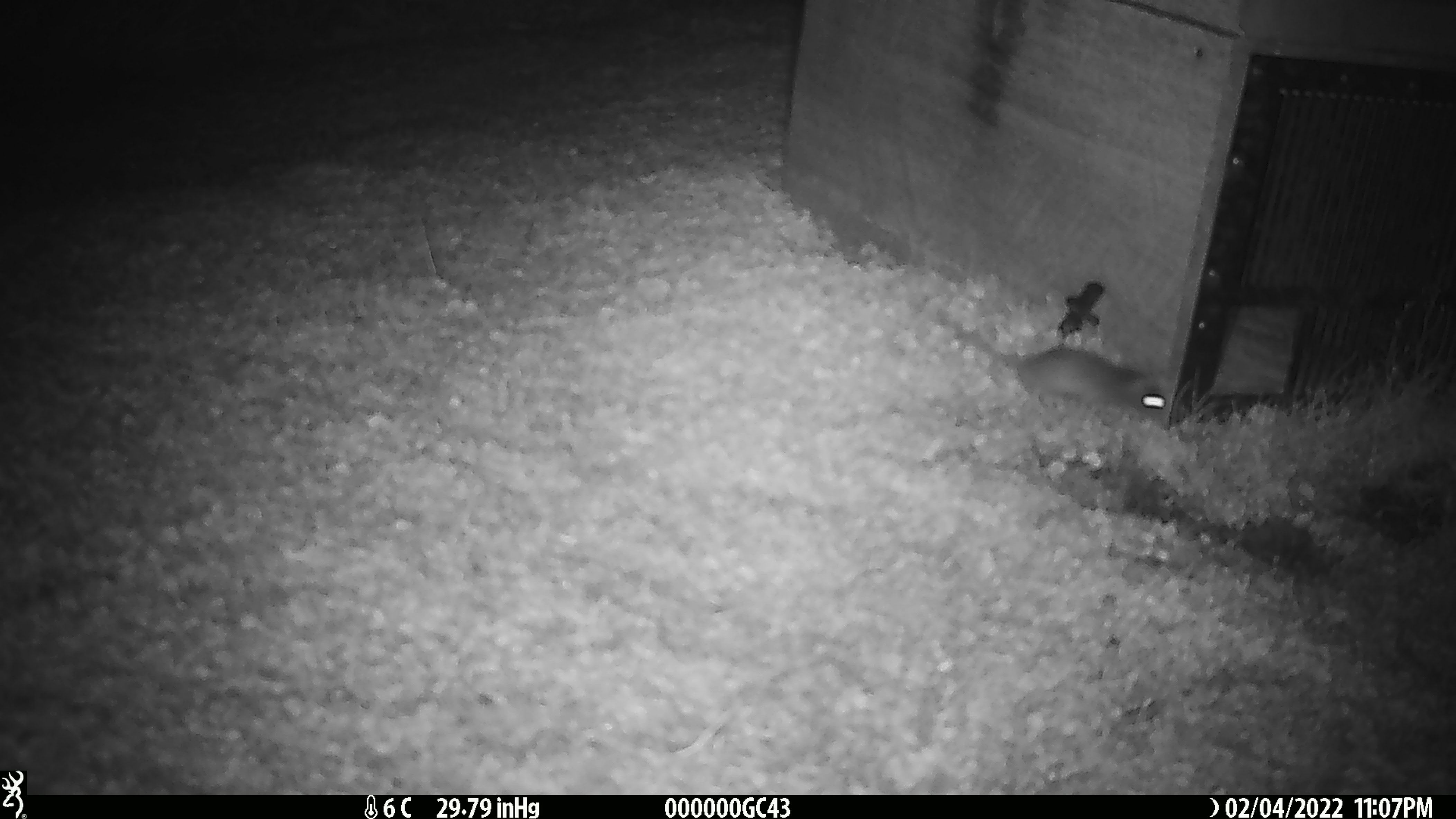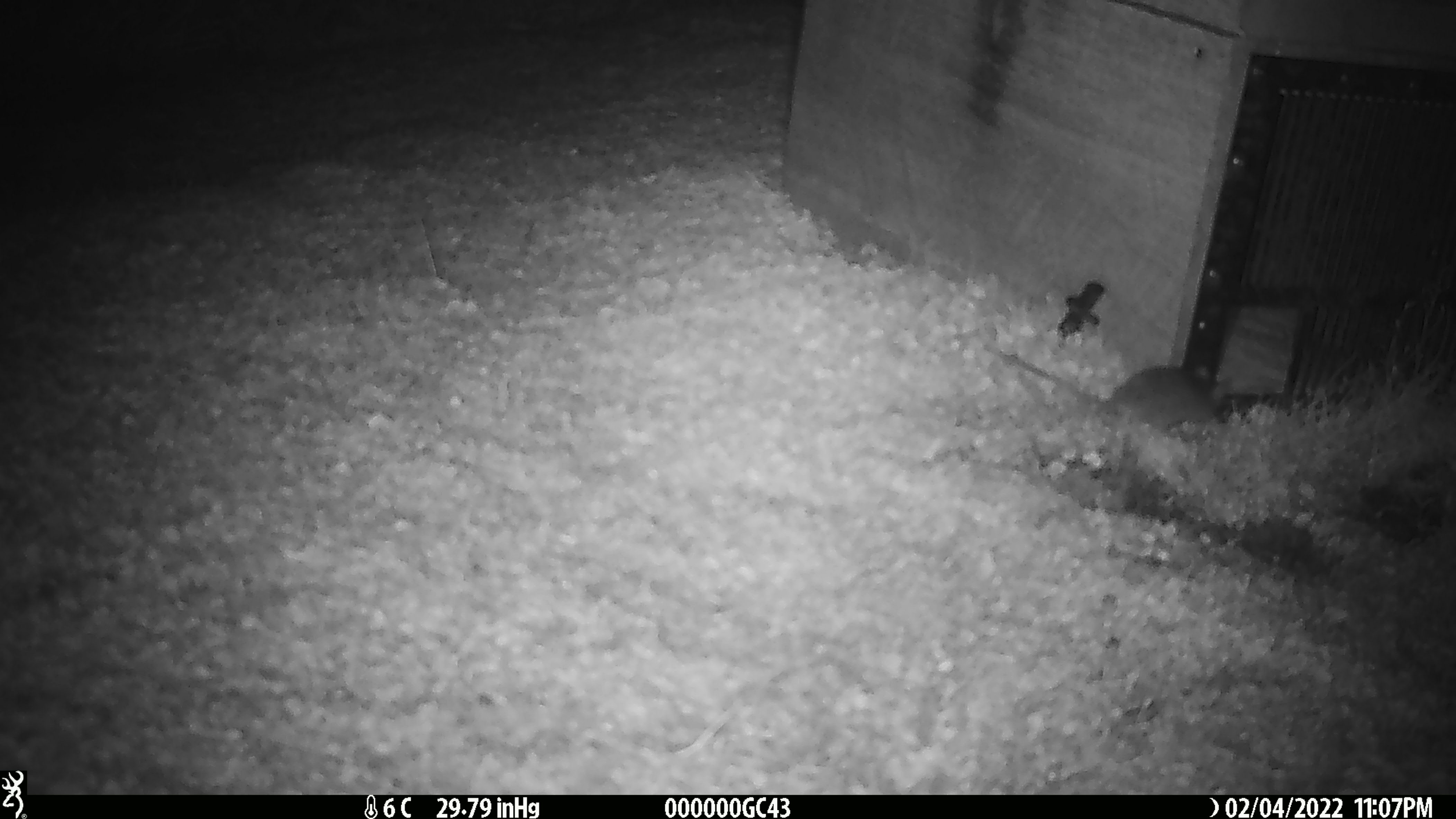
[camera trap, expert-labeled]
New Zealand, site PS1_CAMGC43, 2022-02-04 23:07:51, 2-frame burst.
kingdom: Animalia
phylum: Chordata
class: Mammalia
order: Rodentia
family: Muridae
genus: Mus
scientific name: Mus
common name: mouse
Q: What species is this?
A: Mouse (Mus).